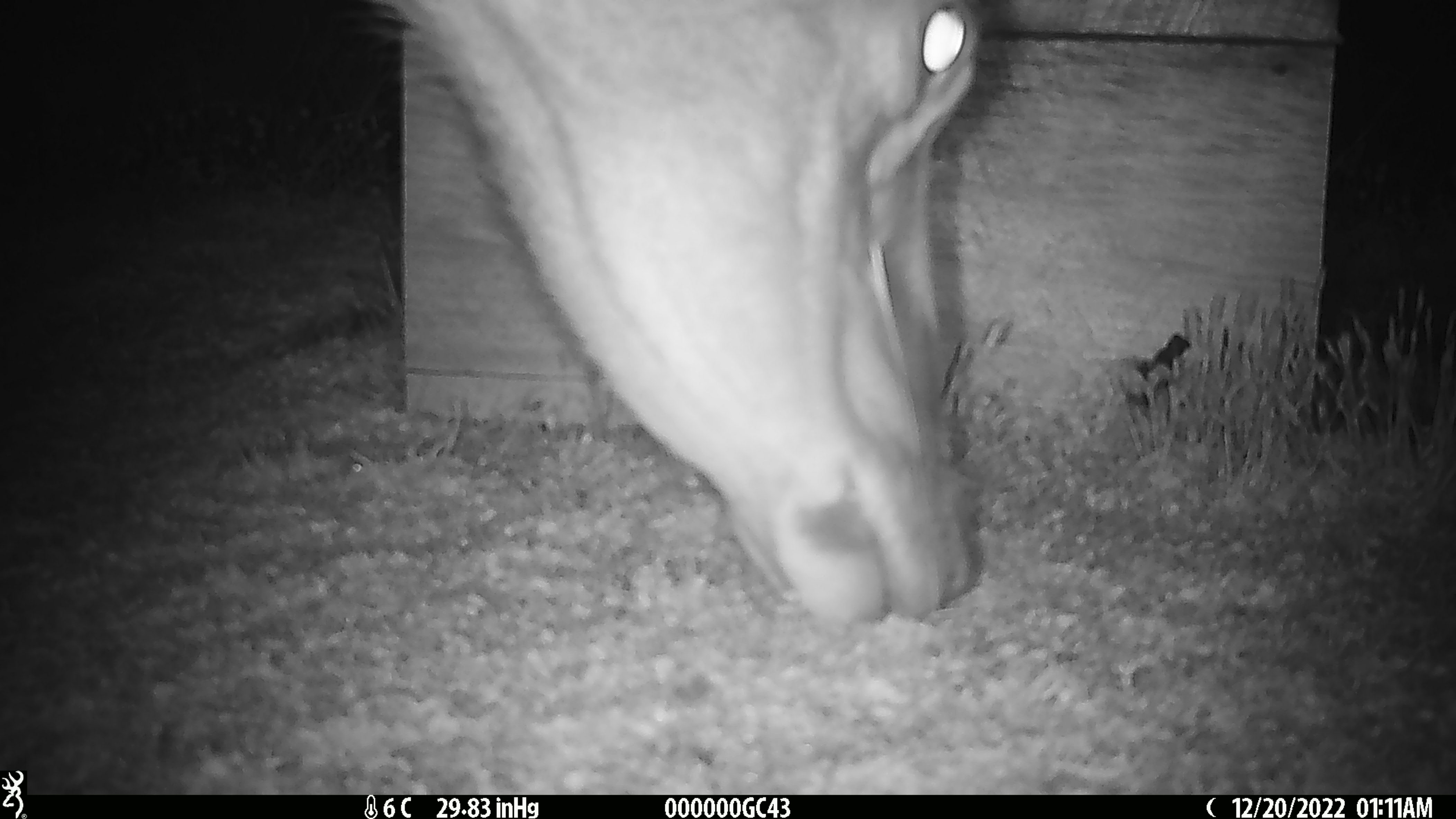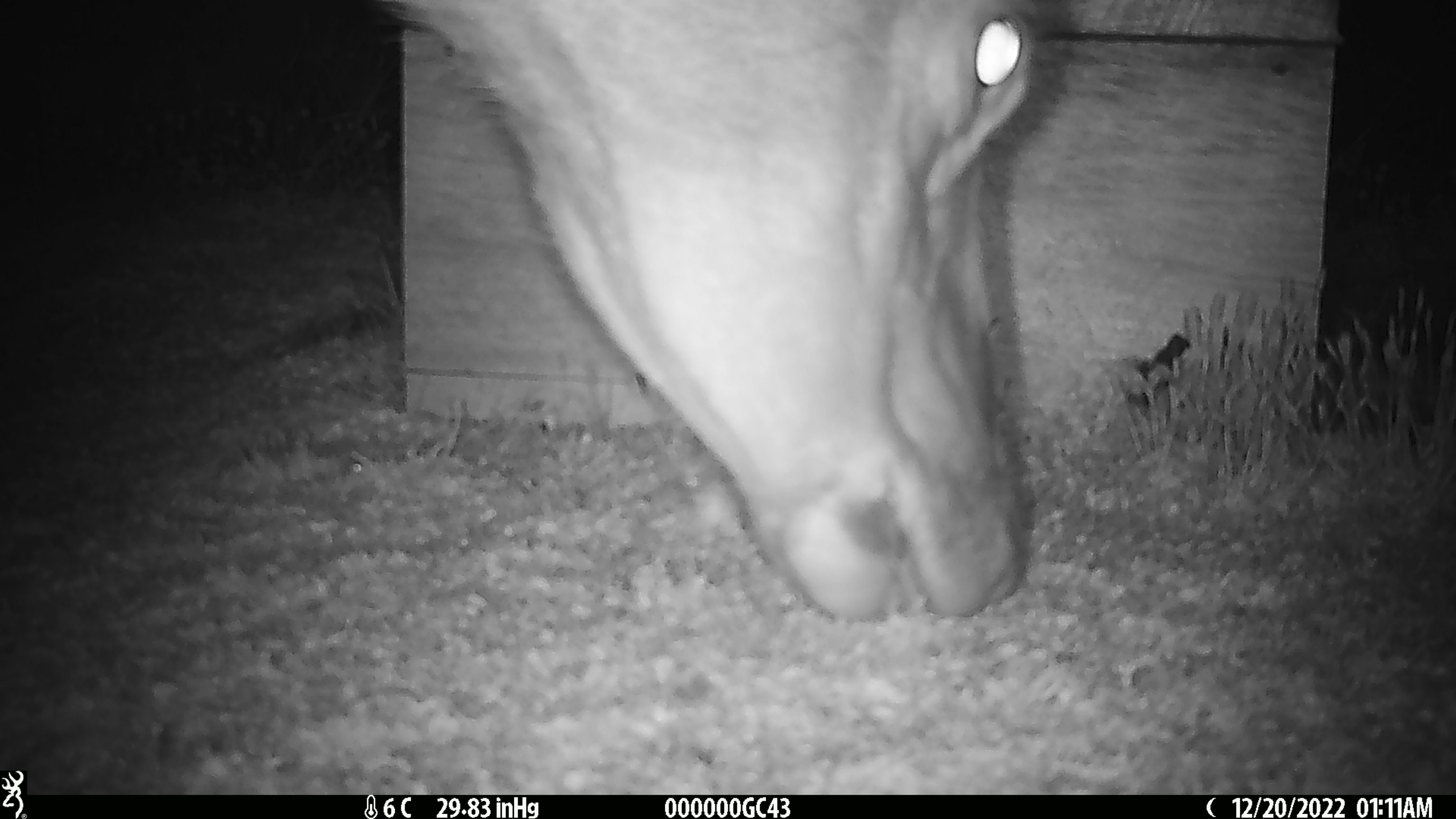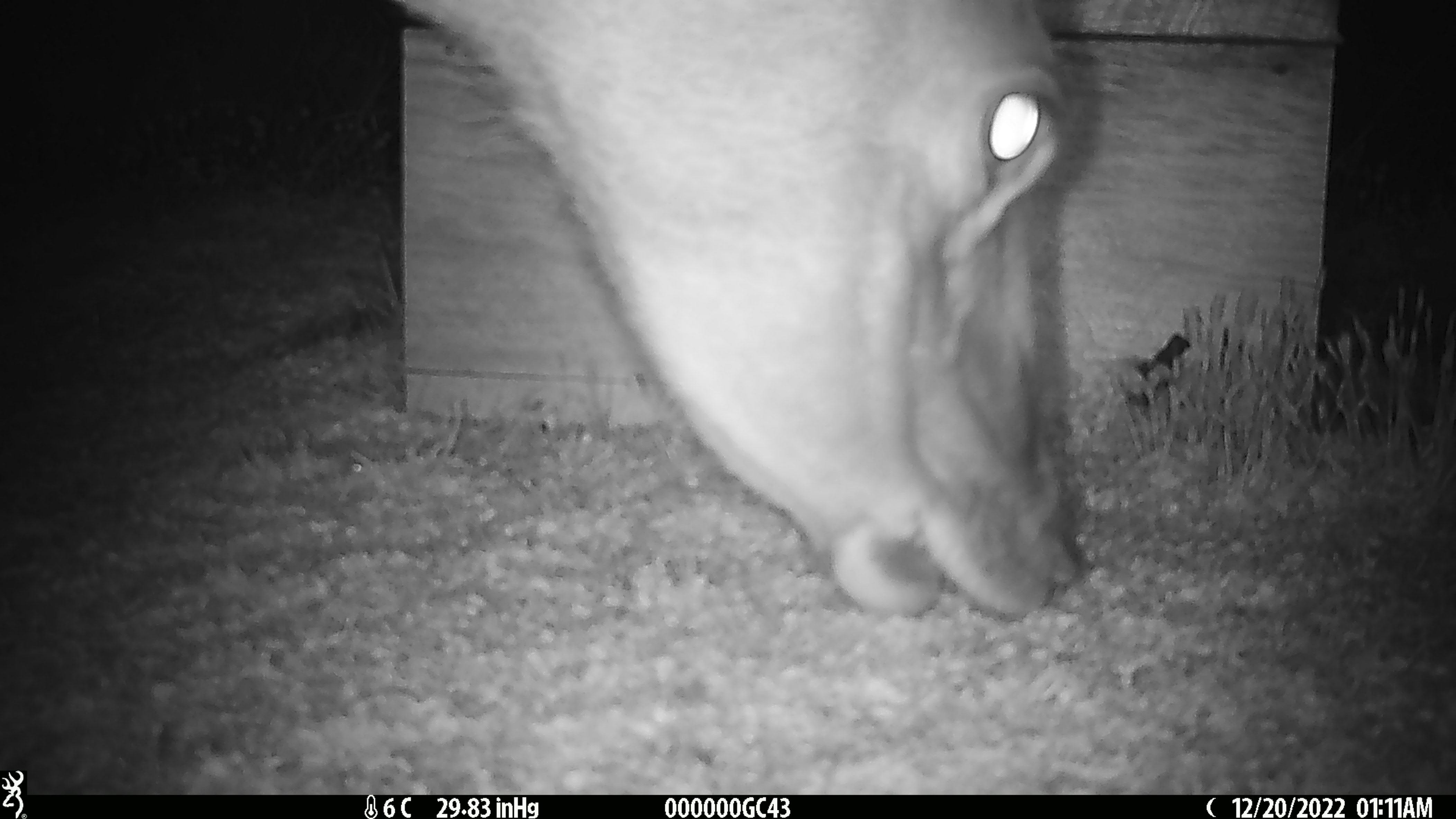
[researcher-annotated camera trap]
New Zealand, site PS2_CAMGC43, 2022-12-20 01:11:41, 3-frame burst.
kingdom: Animalia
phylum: Chordata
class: Mammalia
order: Artiodactyla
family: Cervidae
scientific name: Cervidae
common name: deer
Deer (Cervidae).